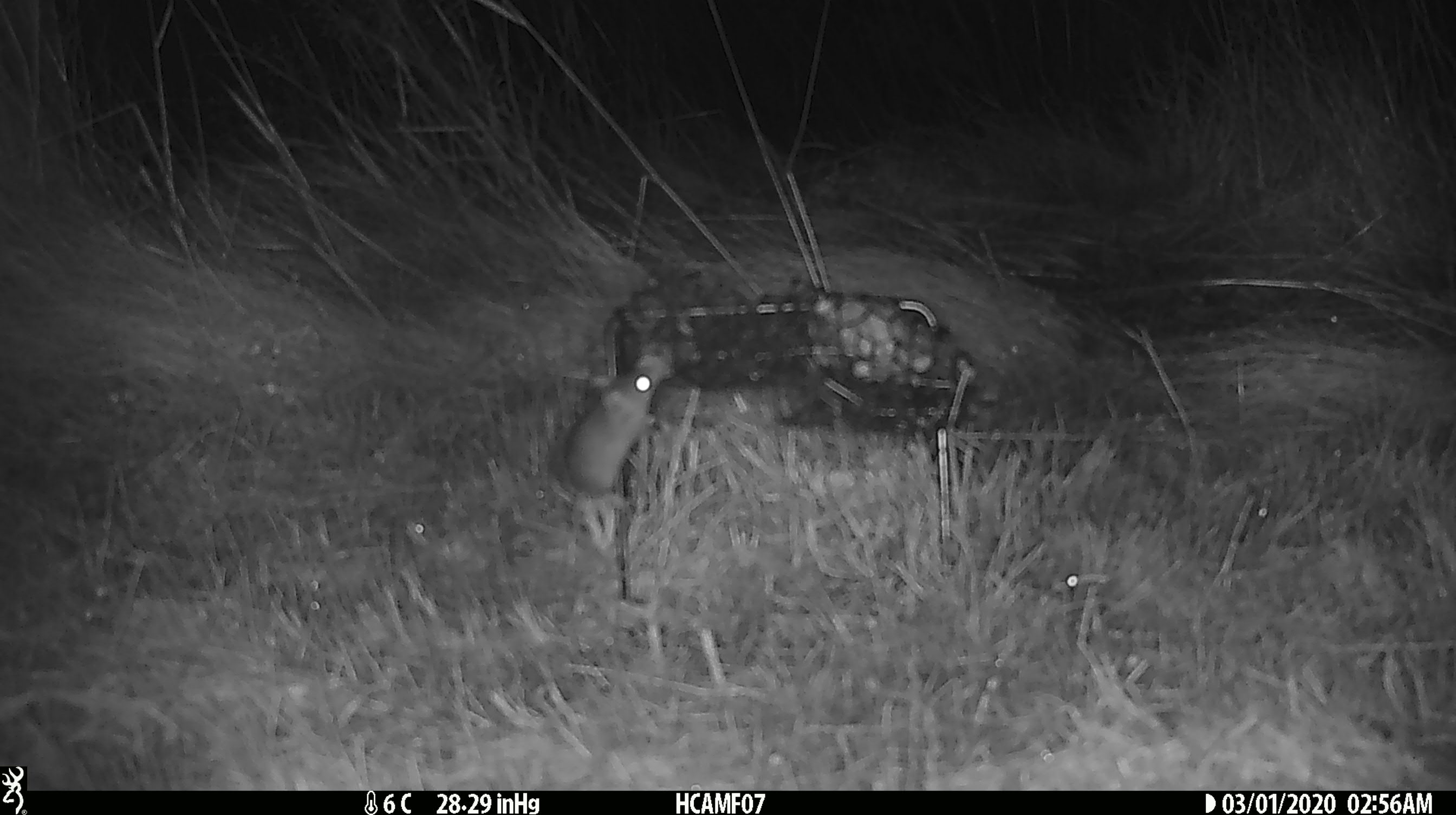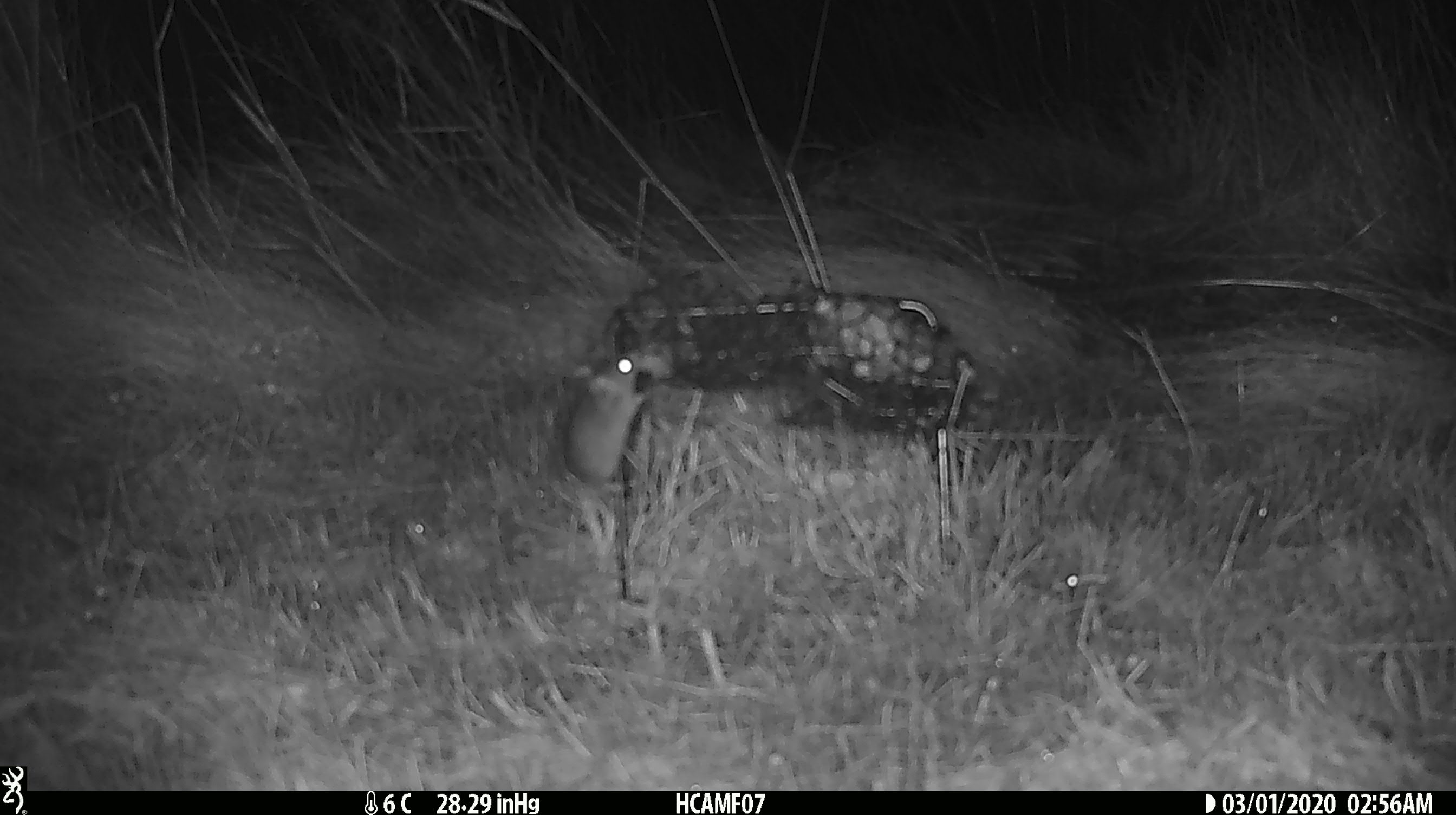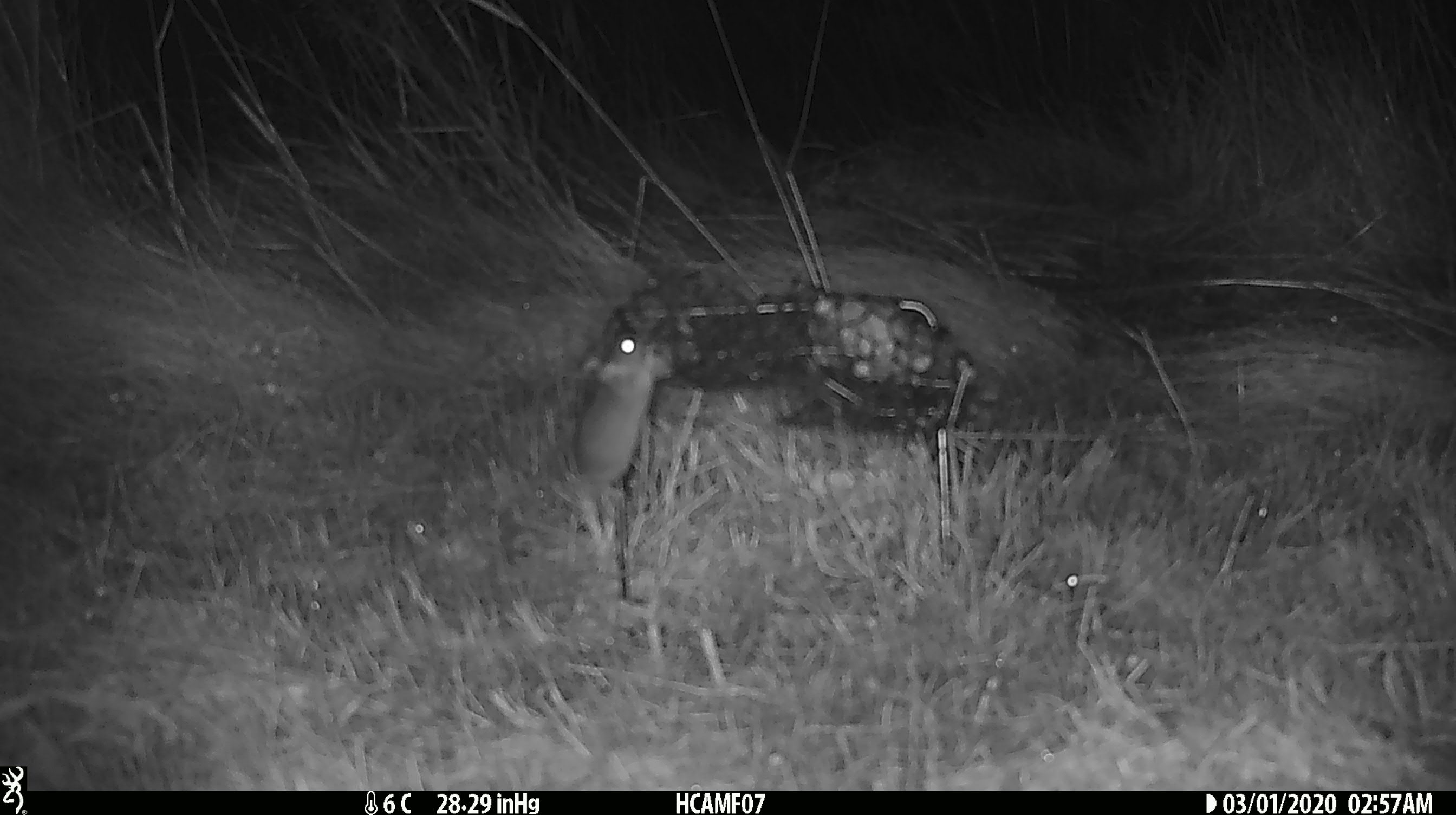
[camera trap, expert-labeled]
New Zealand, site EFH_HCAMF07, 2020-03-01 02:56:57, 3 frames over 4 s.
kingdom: Animalia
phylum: Chordata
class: Mammalia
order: Rodentia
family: Muridae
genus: Mus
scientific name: Mus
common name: mouse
Mouse (Mus).